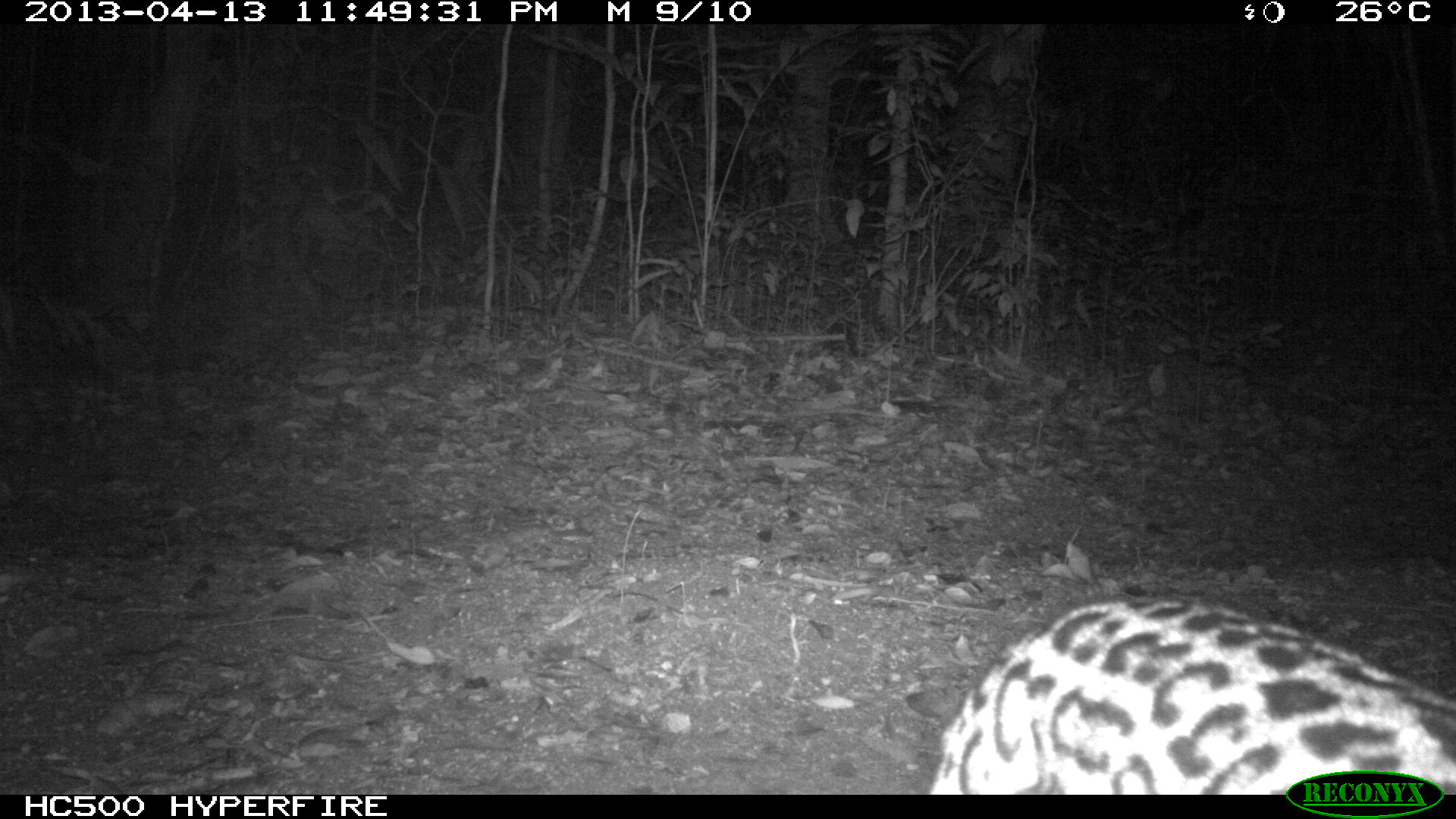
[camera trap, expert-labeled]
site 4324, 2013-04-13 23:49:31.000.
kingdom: Animalia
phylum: Chordata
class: Mammalia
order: Carnivora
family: Felidae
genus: Leopardus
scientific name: Leopardus pardalis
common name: ocelot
Leopardus pardalis (ocelot), count 1.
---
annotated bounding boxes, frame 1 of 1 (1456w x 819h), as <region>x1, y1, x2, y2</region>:
leopardus pardalis: <region>921, 591, 1453, 795</region>